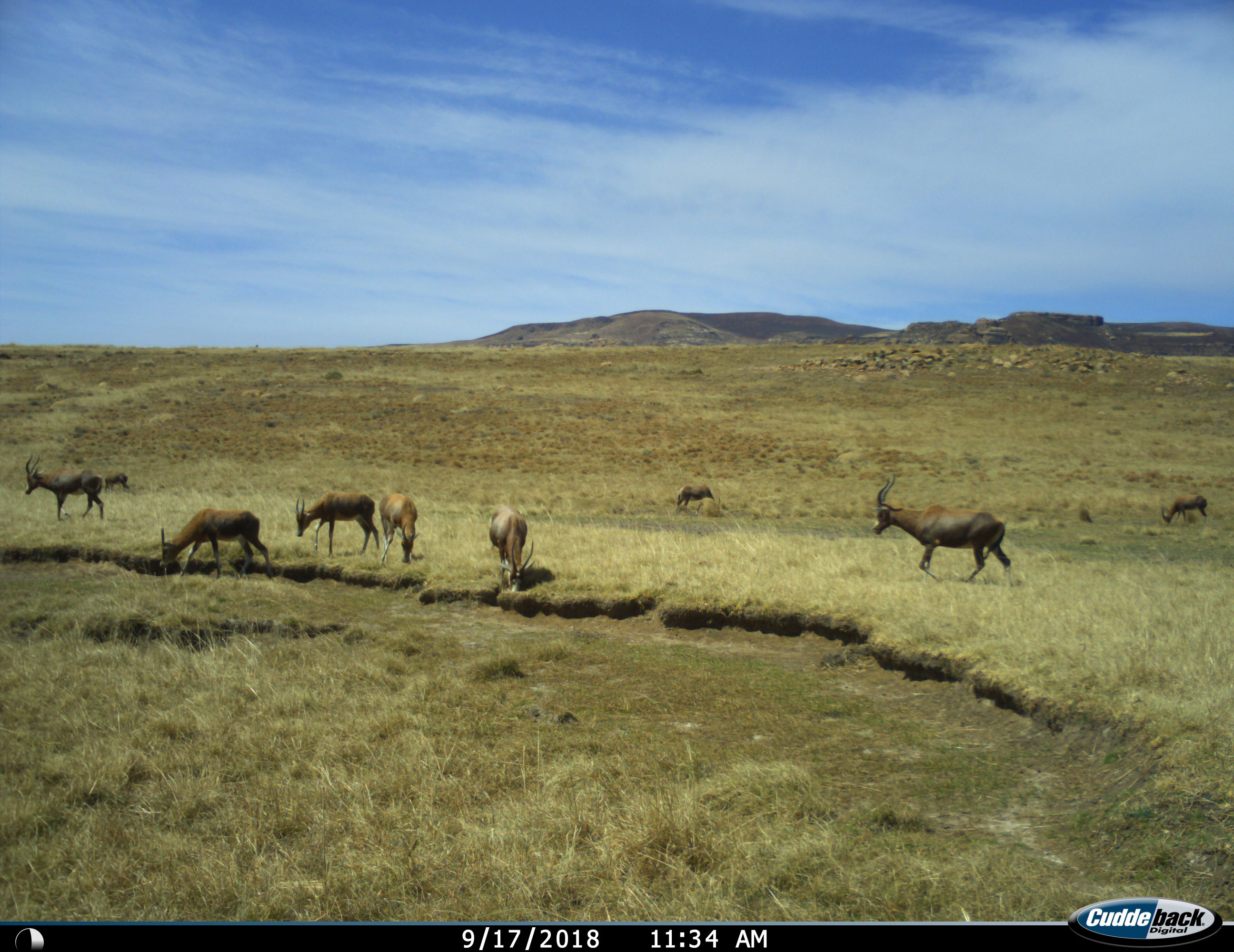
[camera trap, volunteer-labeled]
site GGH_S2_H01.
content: unidentified animal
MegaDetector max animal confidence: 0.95